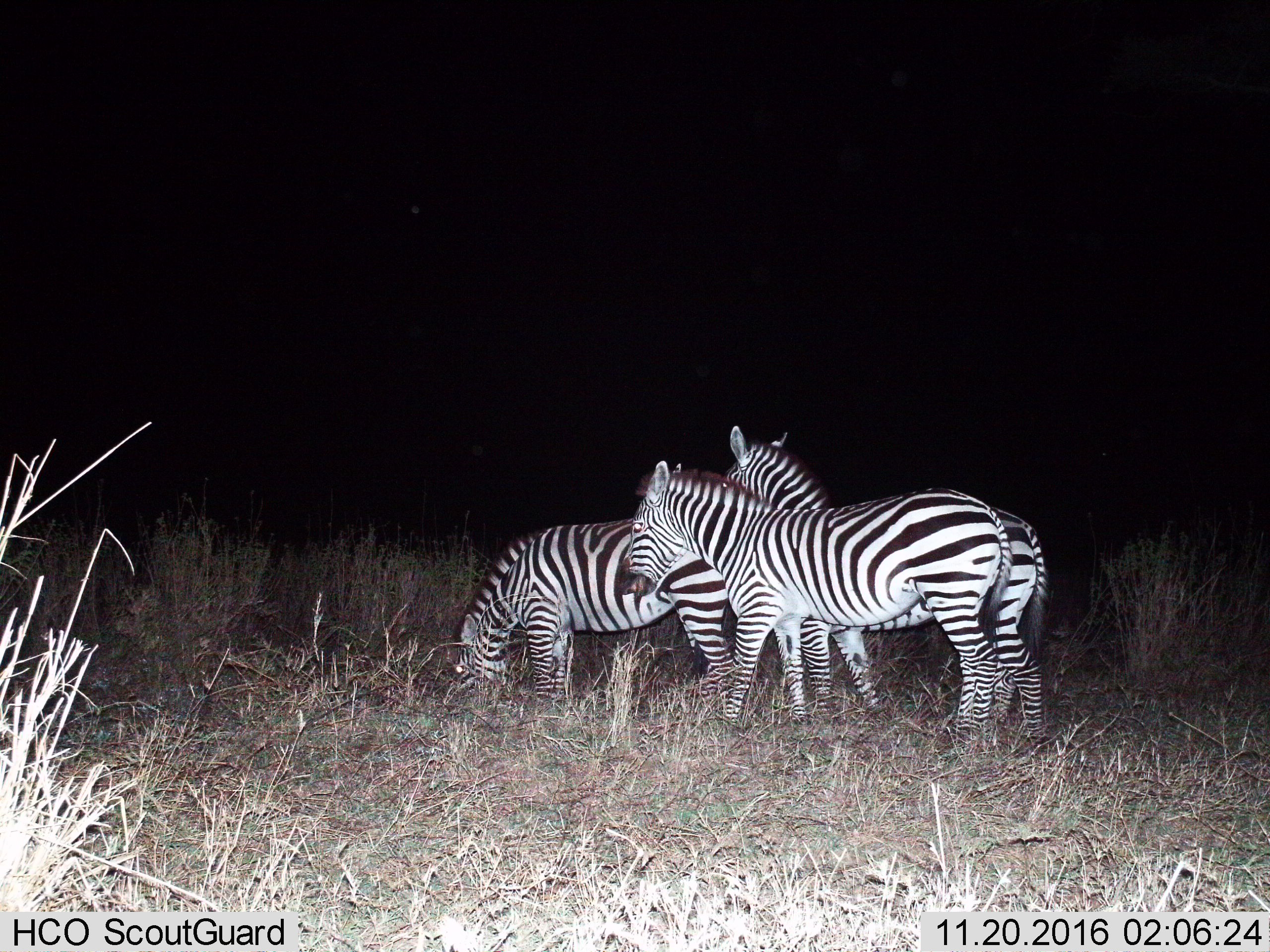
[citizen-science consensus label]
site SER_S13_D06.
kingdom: Animalia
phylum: Chordata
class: Mammalia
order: Perissodactyla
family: Equidae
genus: Equus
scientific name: Equus quagga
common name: plains zebra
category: zebraplains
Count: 3.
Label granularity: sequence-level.